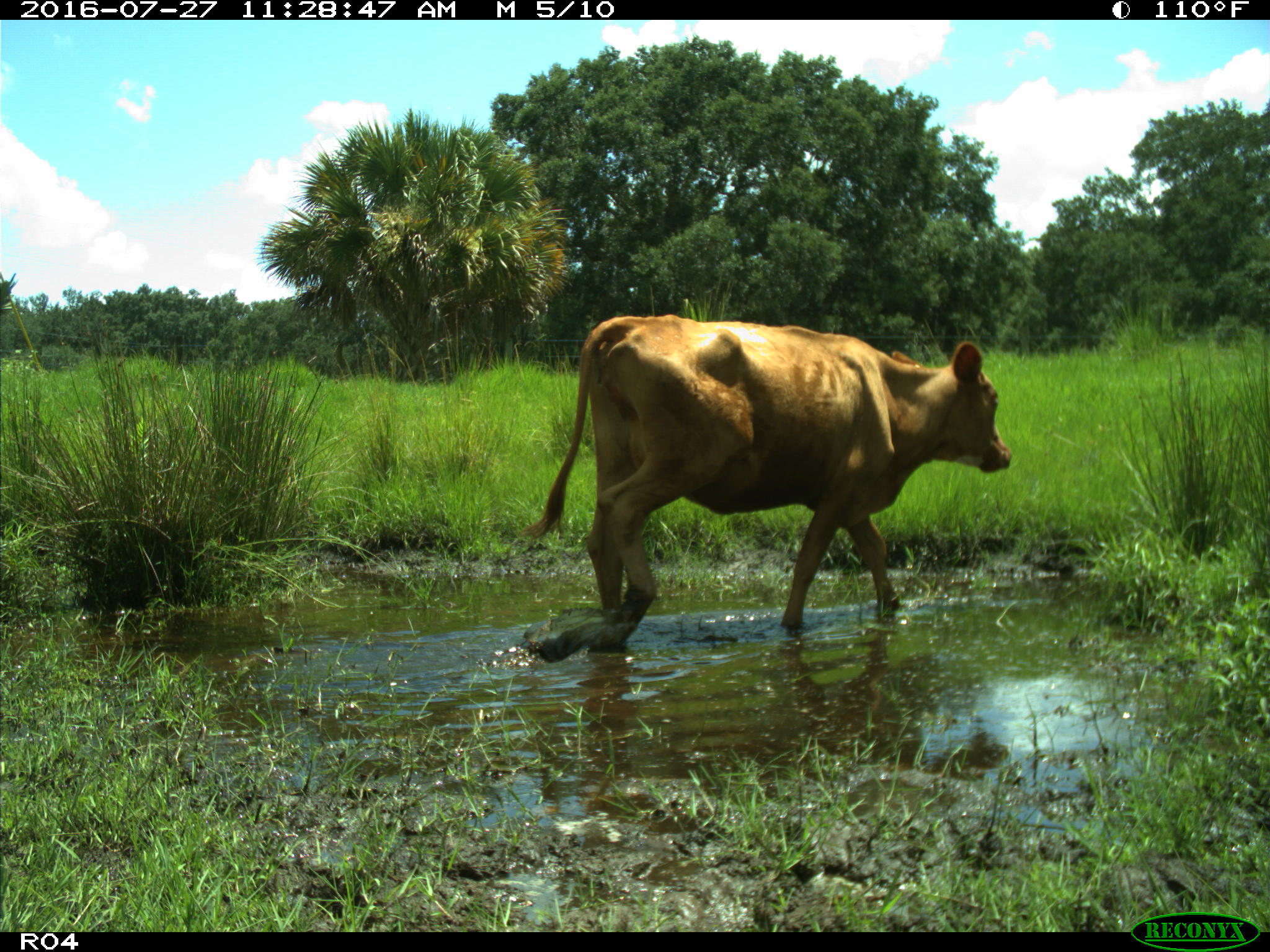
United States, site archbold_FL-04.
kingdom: Animalia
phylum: Chordata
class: Mammalia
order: Artiodactyla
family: Bovidae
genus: Bos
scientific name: Bos taurus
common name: domestic cow